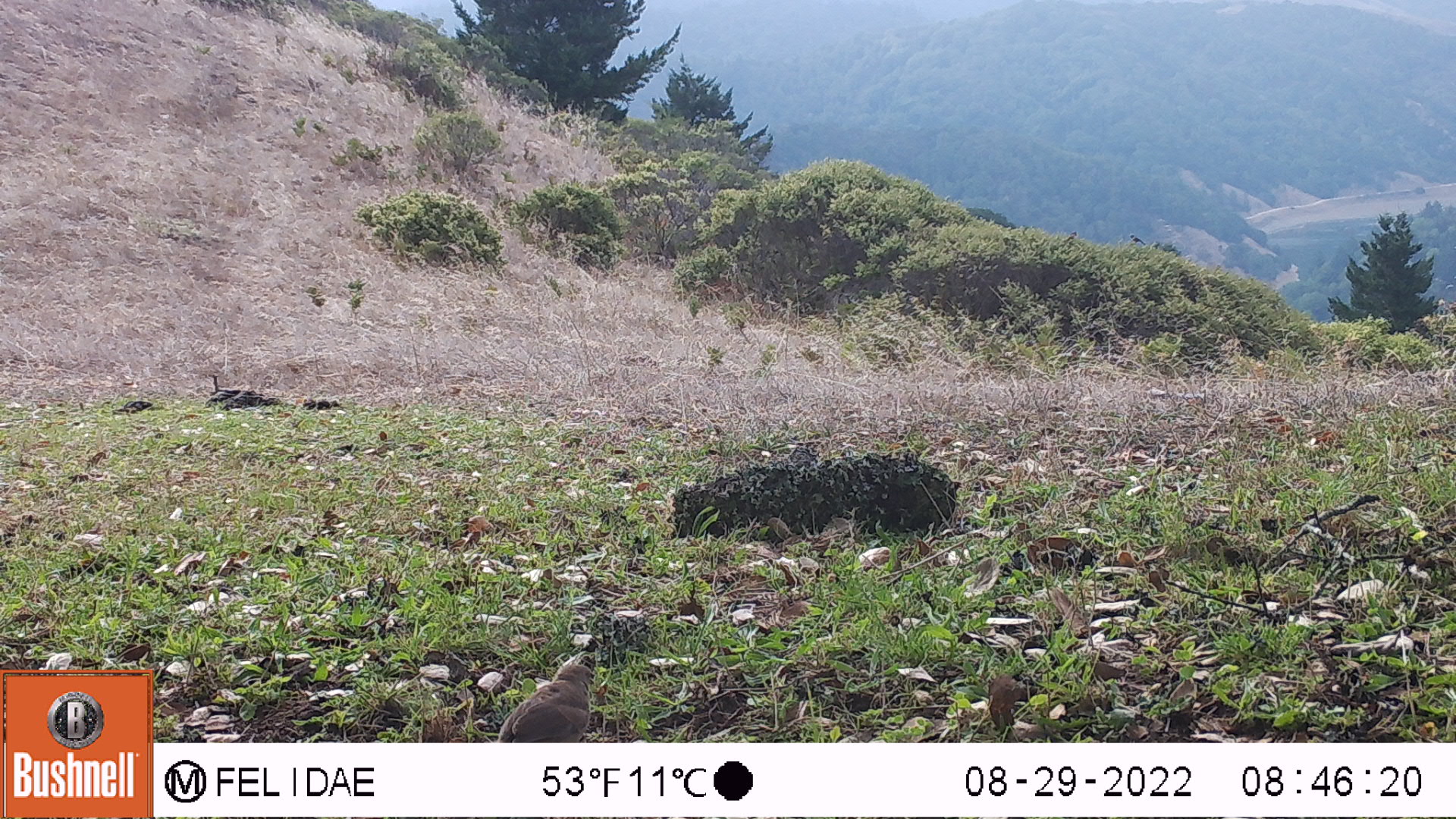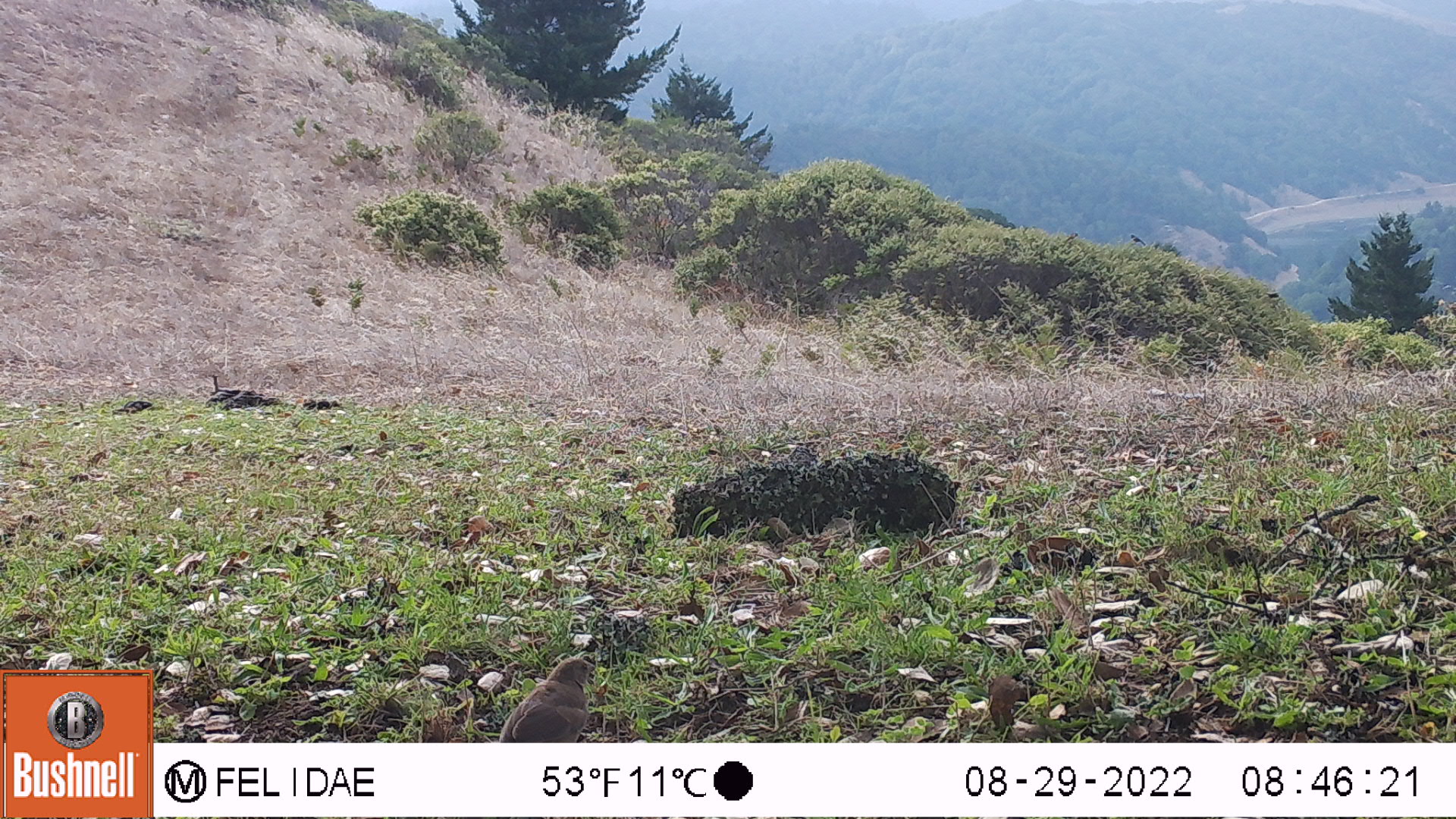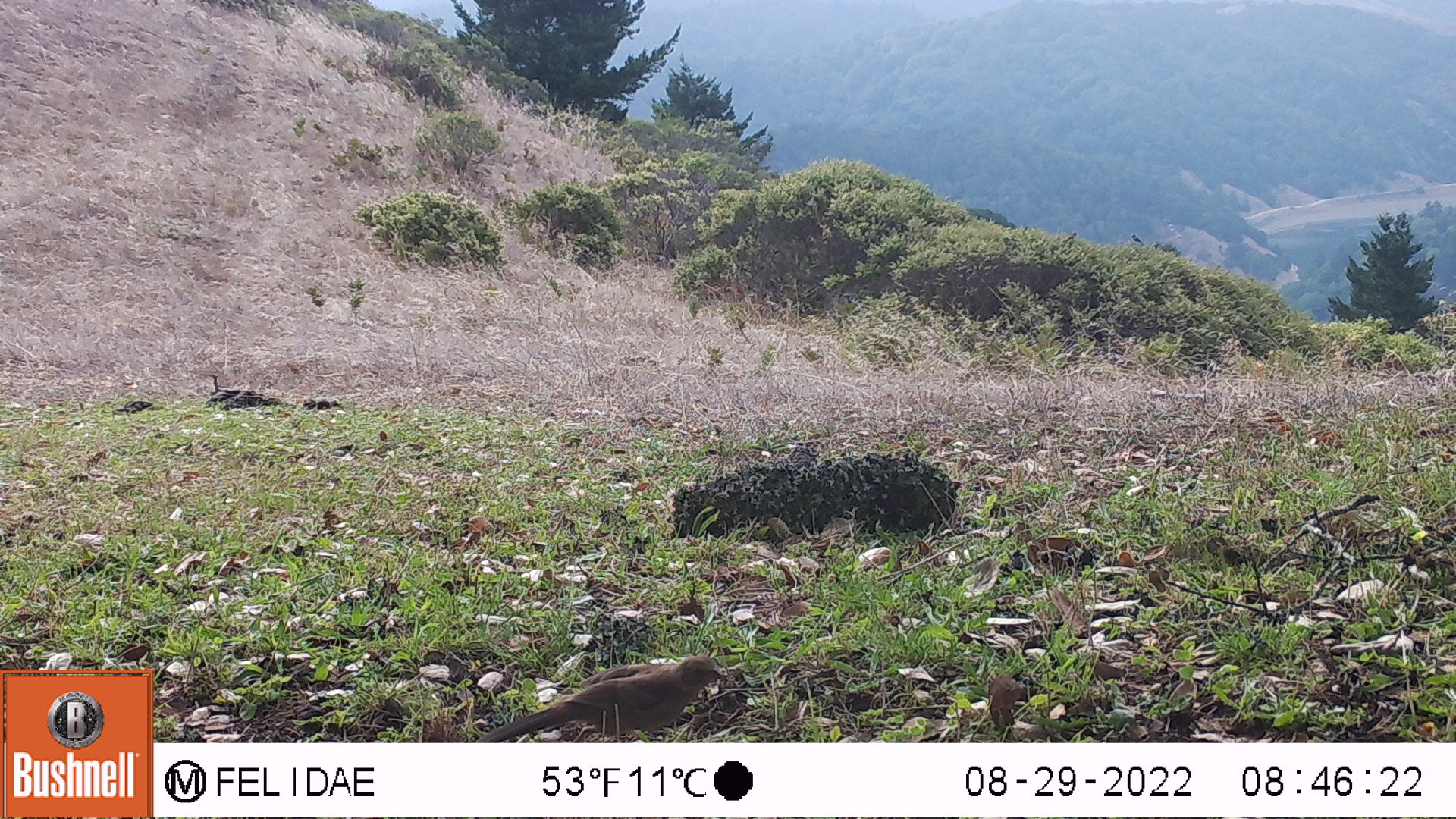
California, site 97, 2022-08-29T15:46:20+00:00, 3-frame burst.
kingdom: Animalia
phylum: Chordata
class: Aves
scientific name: Aves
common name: bird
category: unknown bird